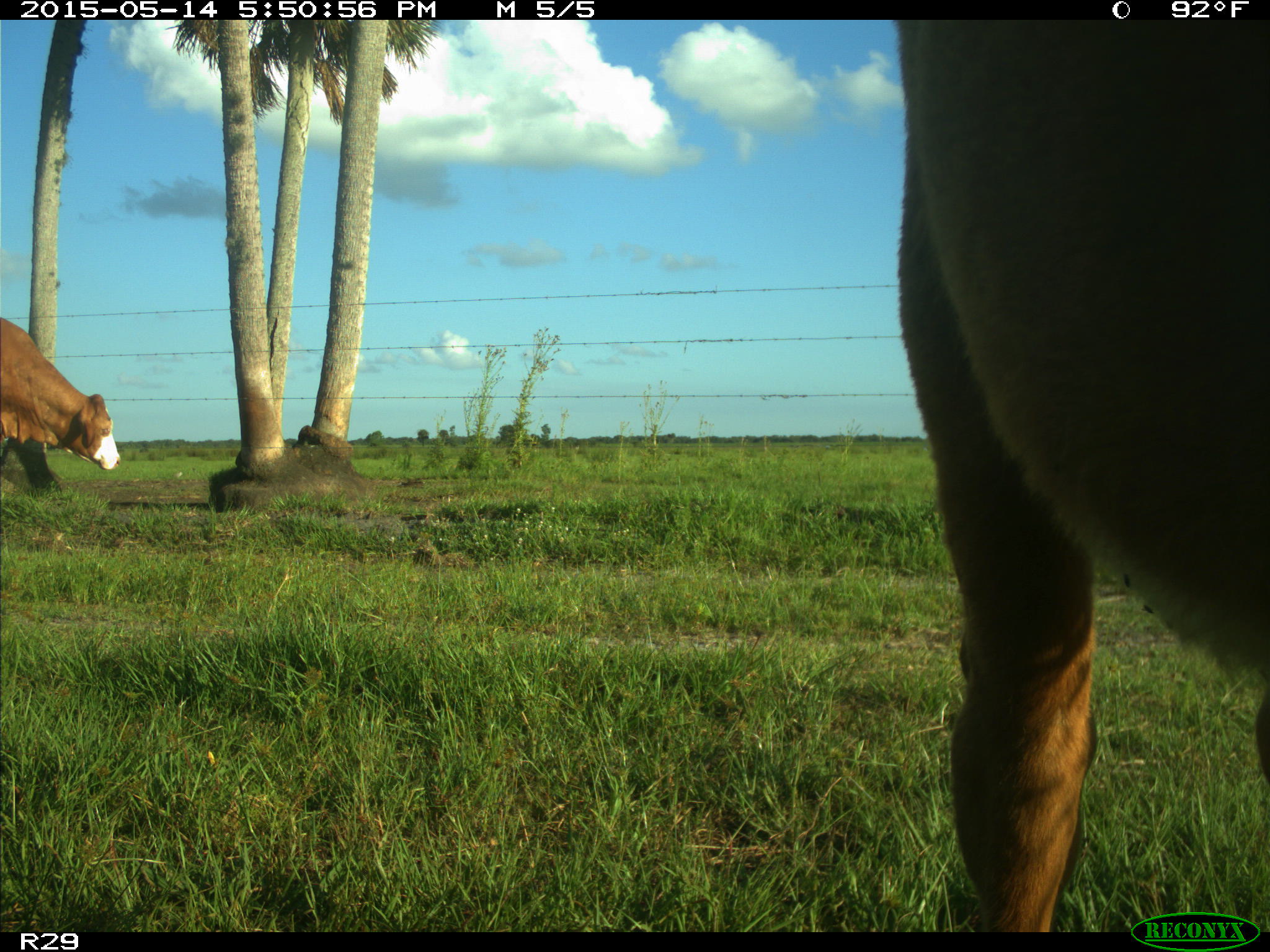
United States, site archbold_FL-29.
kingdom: Animalia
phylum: Chordata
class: Mammalia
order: Artiodactyla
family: Bovidae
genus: Bos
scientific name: Bos taurus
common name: domestic cow